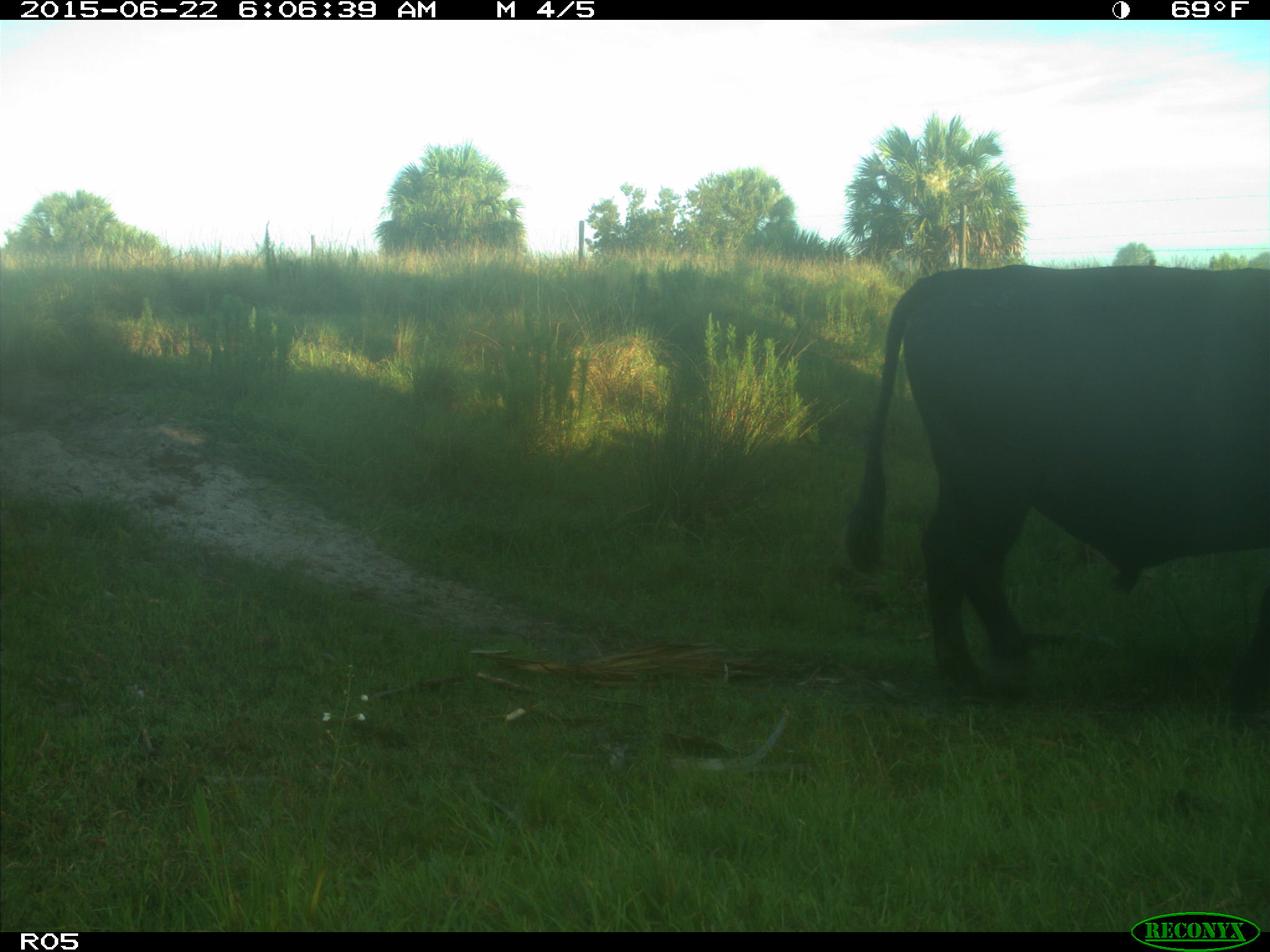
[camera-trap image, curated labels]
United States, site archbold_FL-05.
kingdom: Animalia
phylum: Chordata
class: Mammalia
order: Artiodactyla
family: Bovidae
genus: Bos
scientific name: Bos taurus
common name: domestic cow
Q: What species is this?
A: Bos taurus (domestic cow).